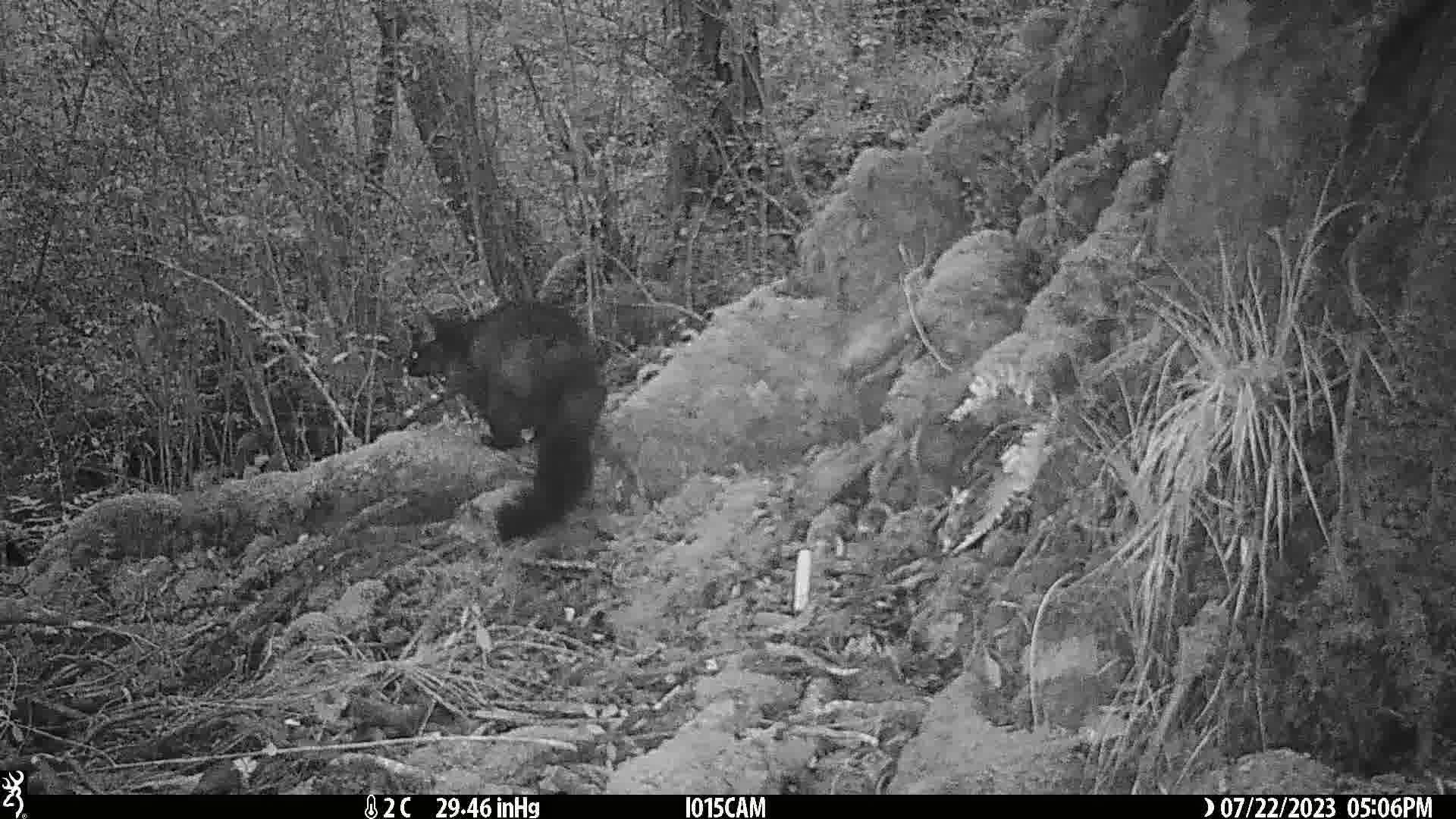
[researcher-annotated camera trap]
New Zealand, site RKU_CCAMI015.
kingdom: Animalia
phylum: Chordata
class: Mammalia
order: Diprotodontia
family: Phalangeridae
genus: Trichosurus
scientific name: Trichosurus vulpecula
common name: common brushtail possum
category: possum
Possum (common brushtail possum) (Trichosurus vulpecula).